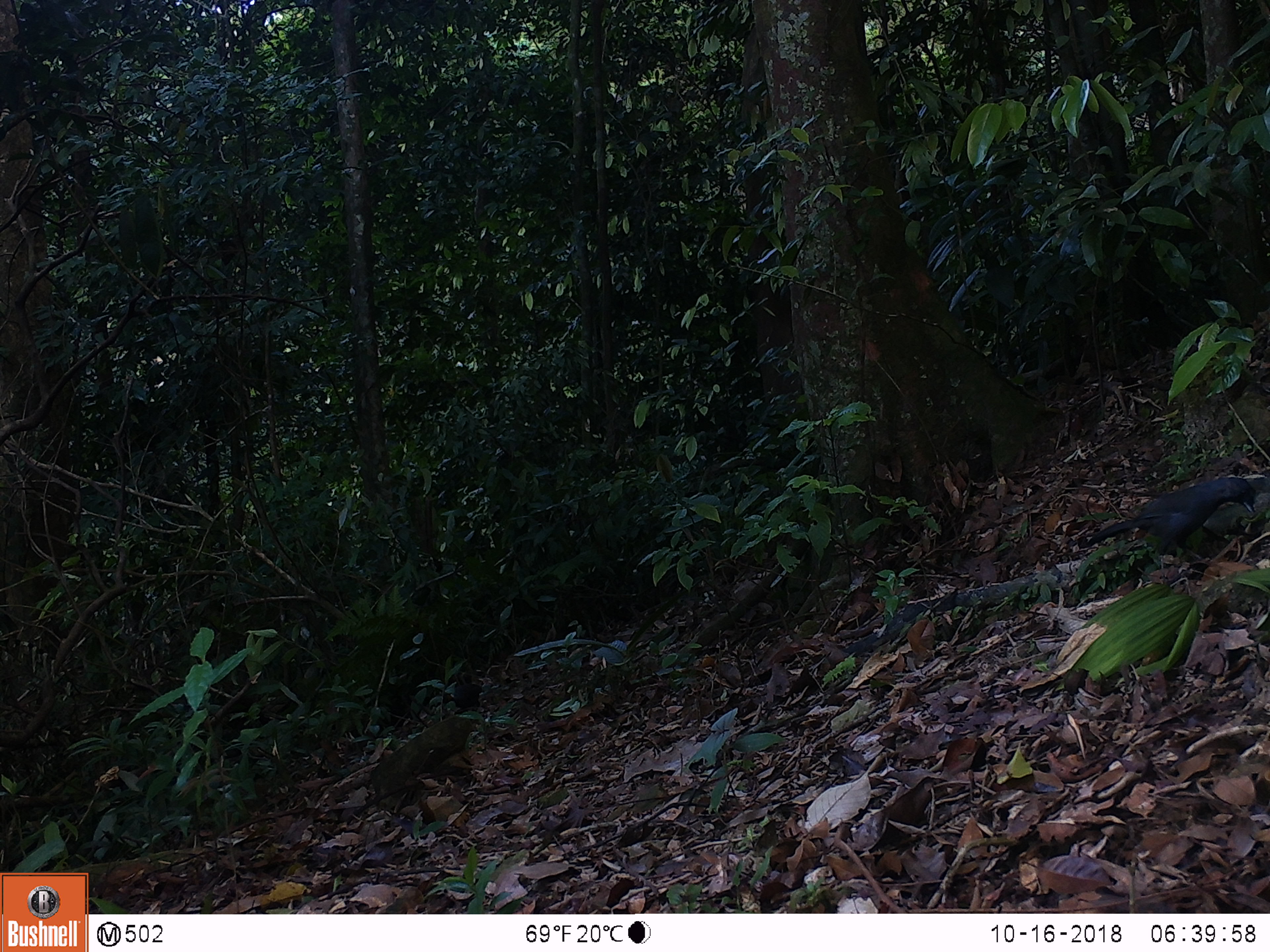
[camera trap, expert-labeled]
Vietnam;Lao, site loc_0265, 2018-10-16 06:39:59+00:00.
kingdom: Animalia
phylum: Chordata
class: Aves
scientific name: Aves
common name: bird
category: unidentified bird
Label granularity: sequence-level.